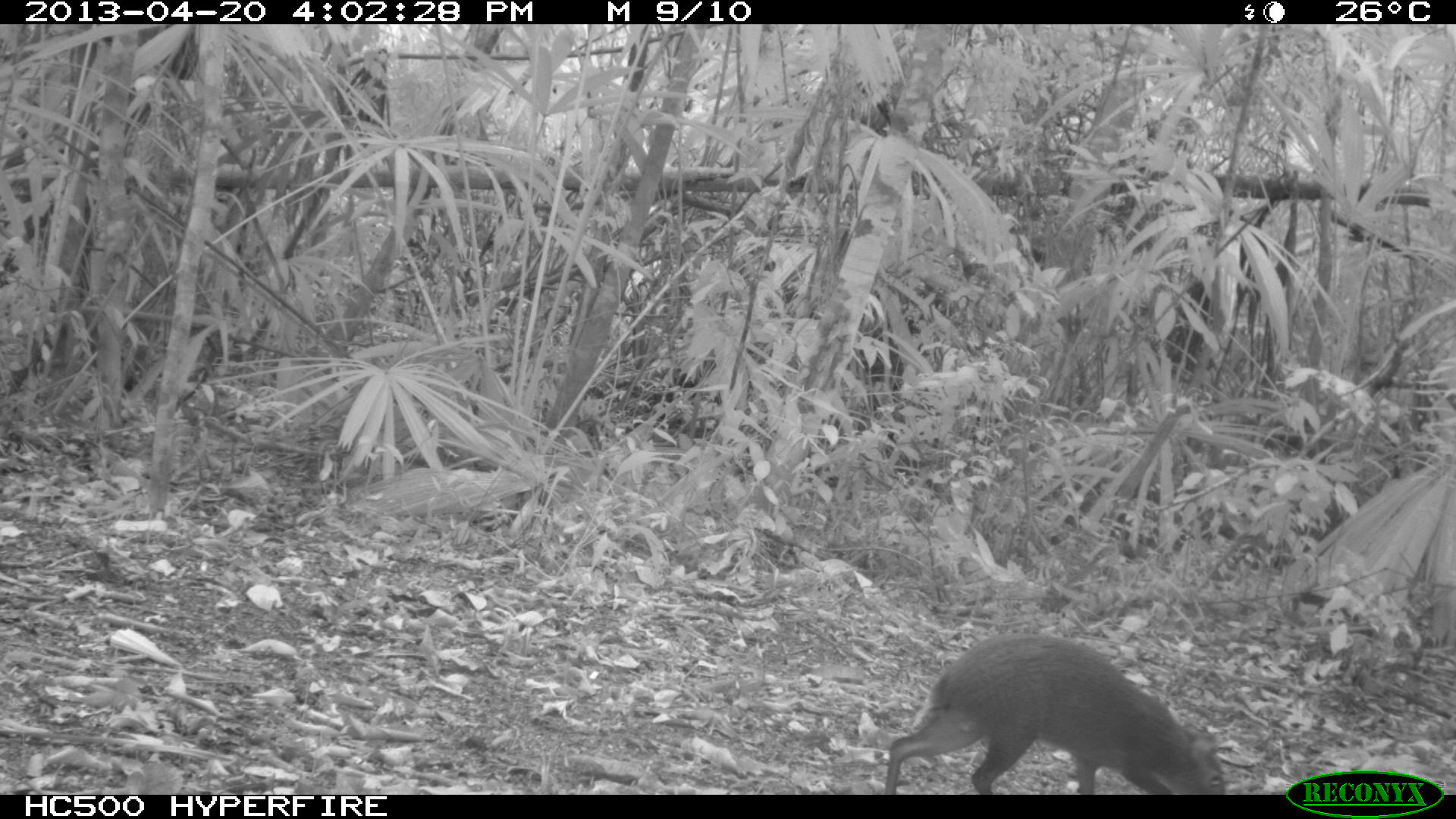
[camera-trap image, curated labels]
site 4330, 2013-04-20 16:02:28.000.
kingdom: Animalia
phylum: Chordata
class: Mammalia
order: Rodentia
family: Dasyproctidae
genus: Dasyprocta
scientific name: Dasyprocta punctata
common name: central american agouti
Dasyprocta punctata (central american agouti), count 1.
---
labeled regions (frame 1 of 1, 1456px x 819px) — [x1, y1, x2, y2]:
dasyprocta punctata: [884, 631, 1227, 794]